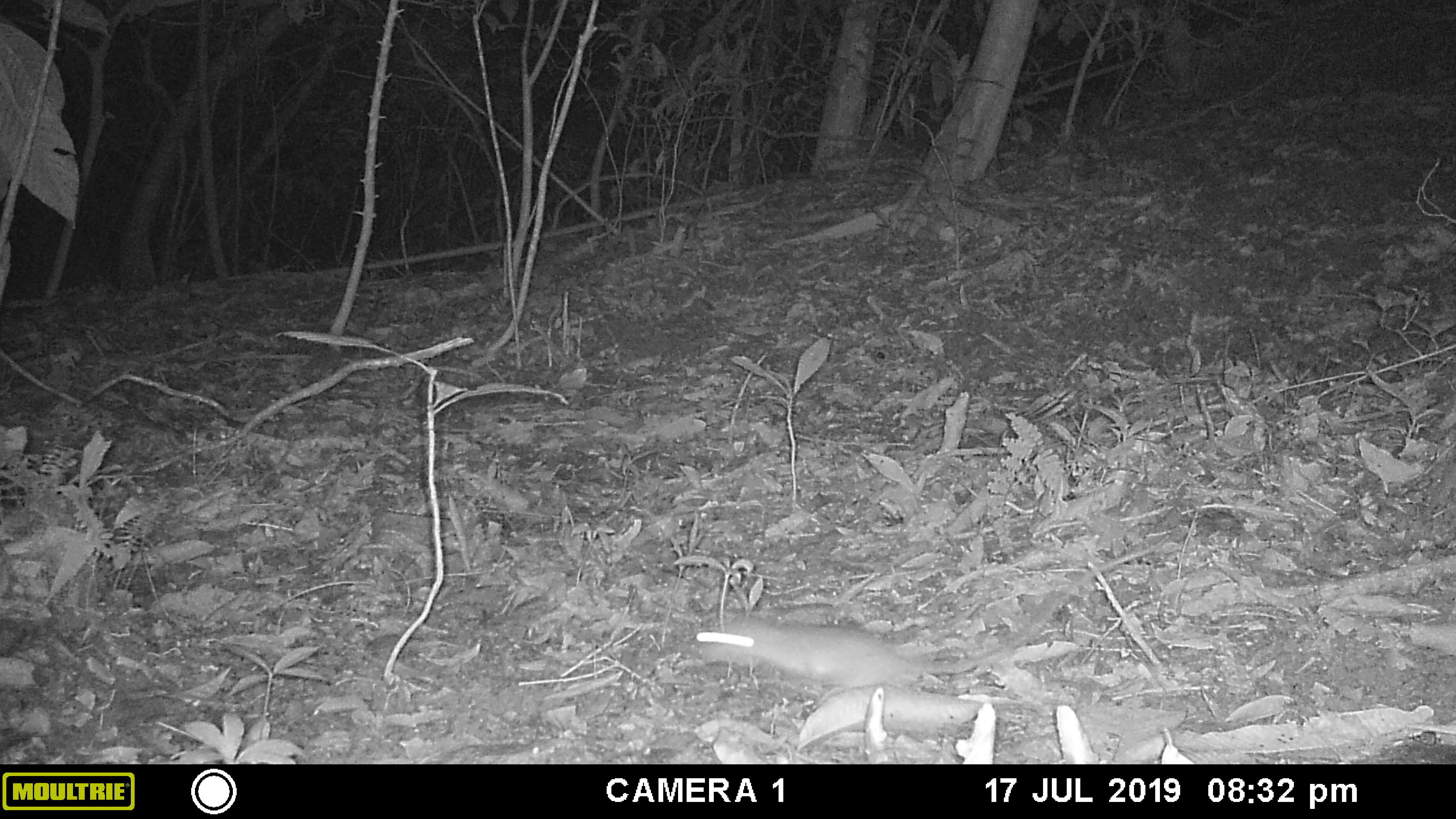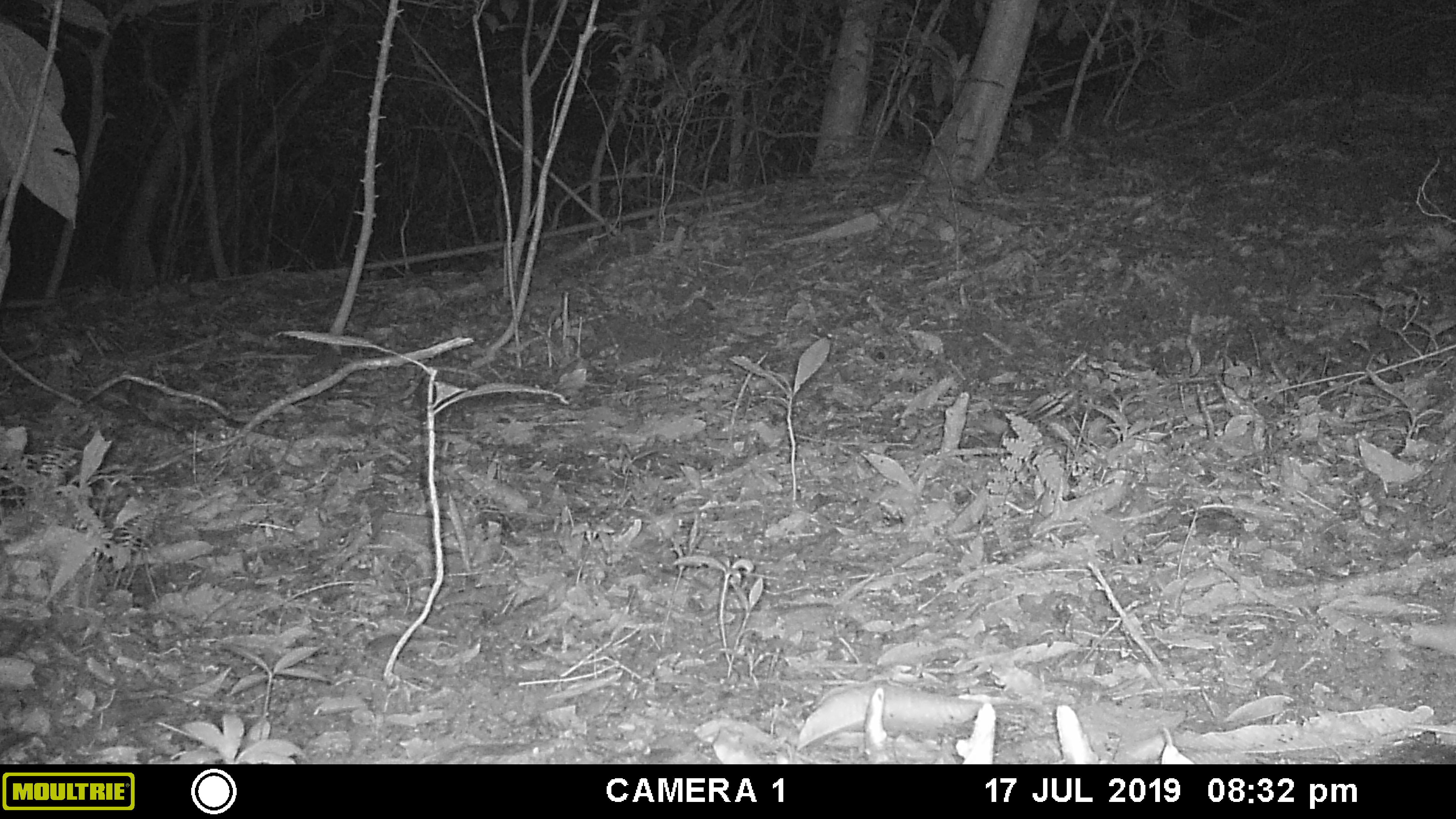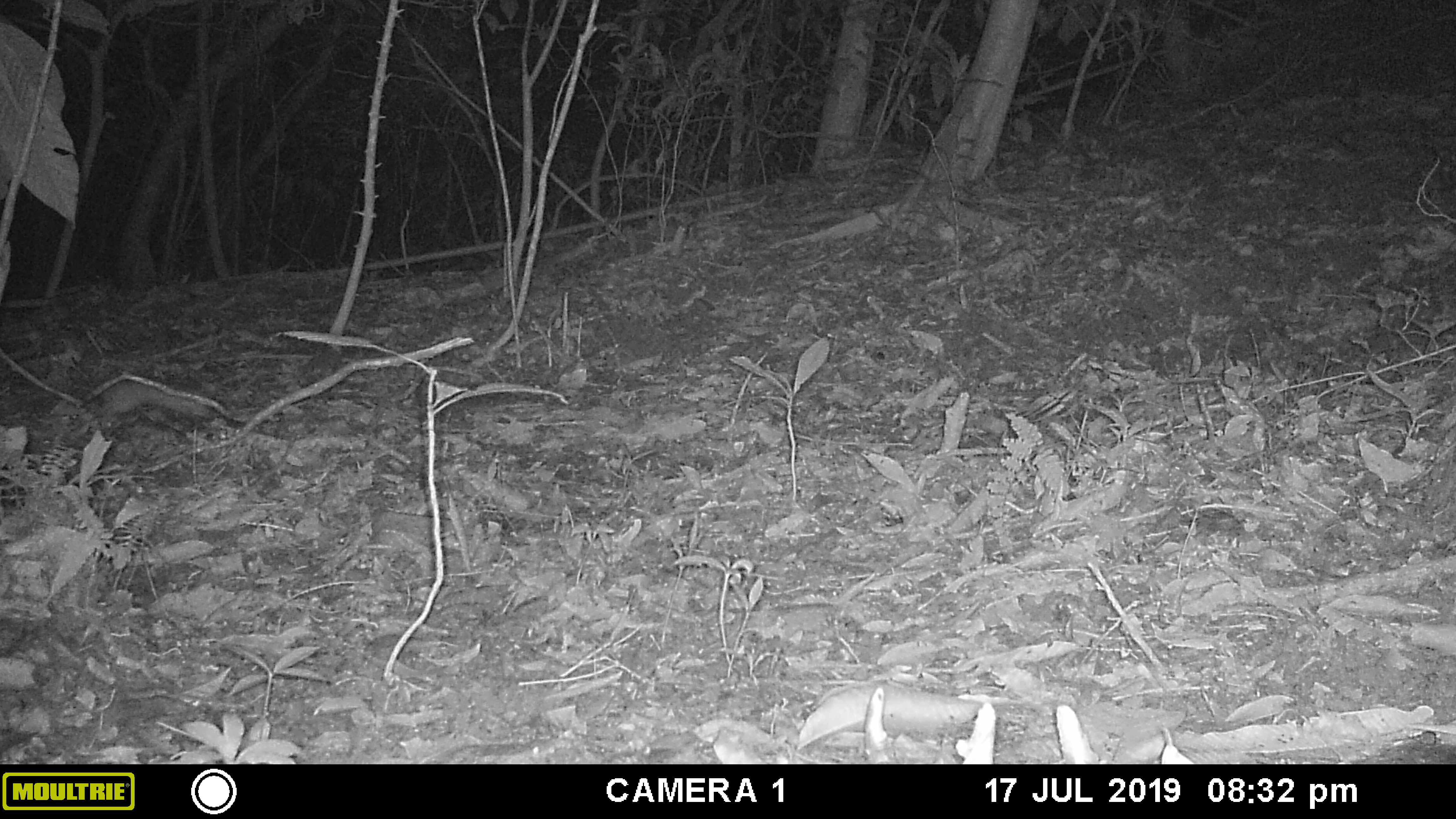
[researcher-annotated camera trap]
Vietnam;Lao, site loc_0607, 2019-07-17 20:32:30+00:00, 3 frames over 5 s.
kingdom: Animalia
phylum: Chordata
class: Mammalia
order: Rodentia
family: Muridae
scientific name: Muridae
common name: old-world mice and rats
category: unidentified murid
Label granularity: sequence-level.